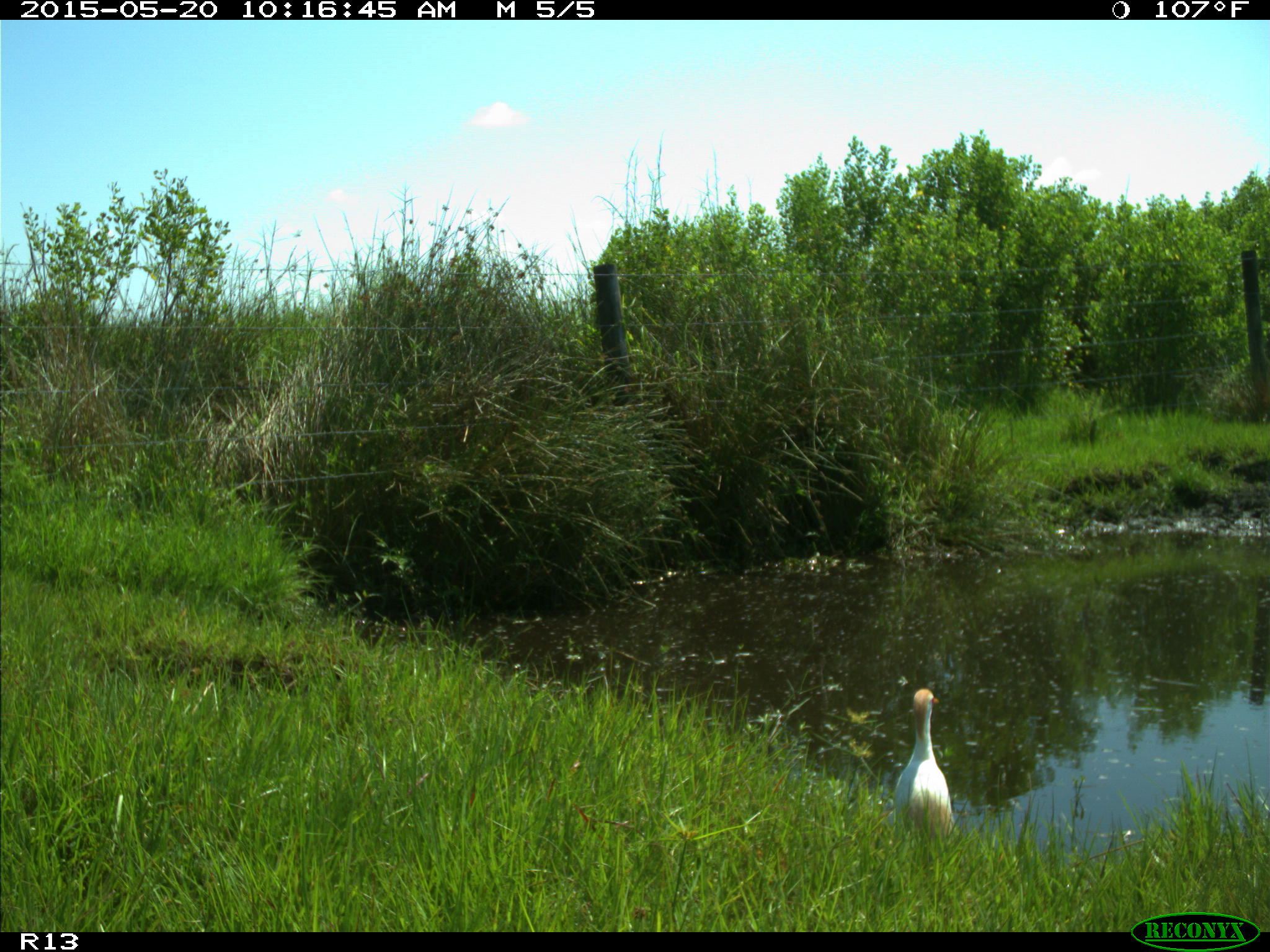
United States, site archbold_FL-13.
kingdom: Animalia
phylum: Chordata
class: Aves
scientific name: Aves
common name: birds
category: unidentified bird